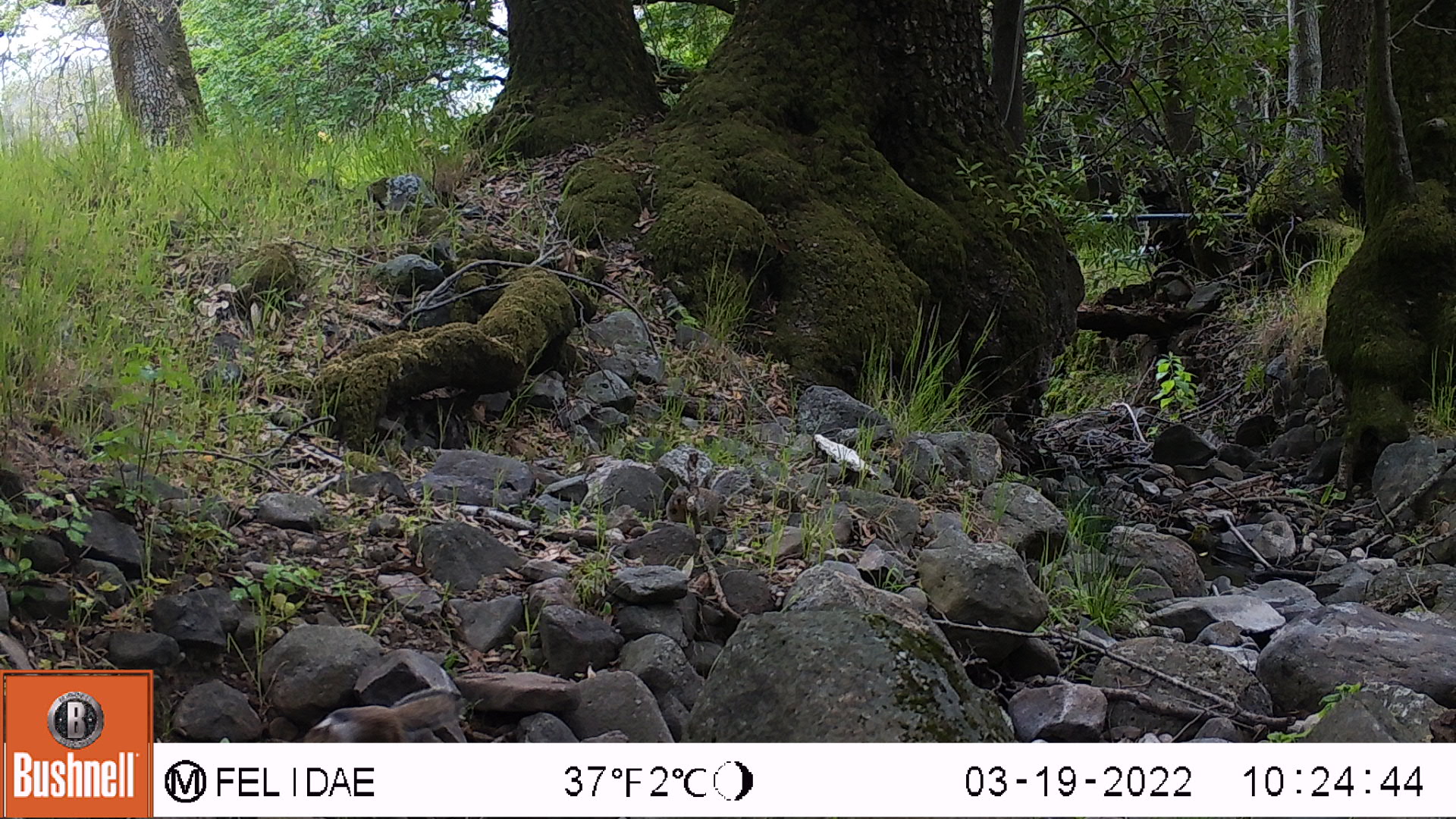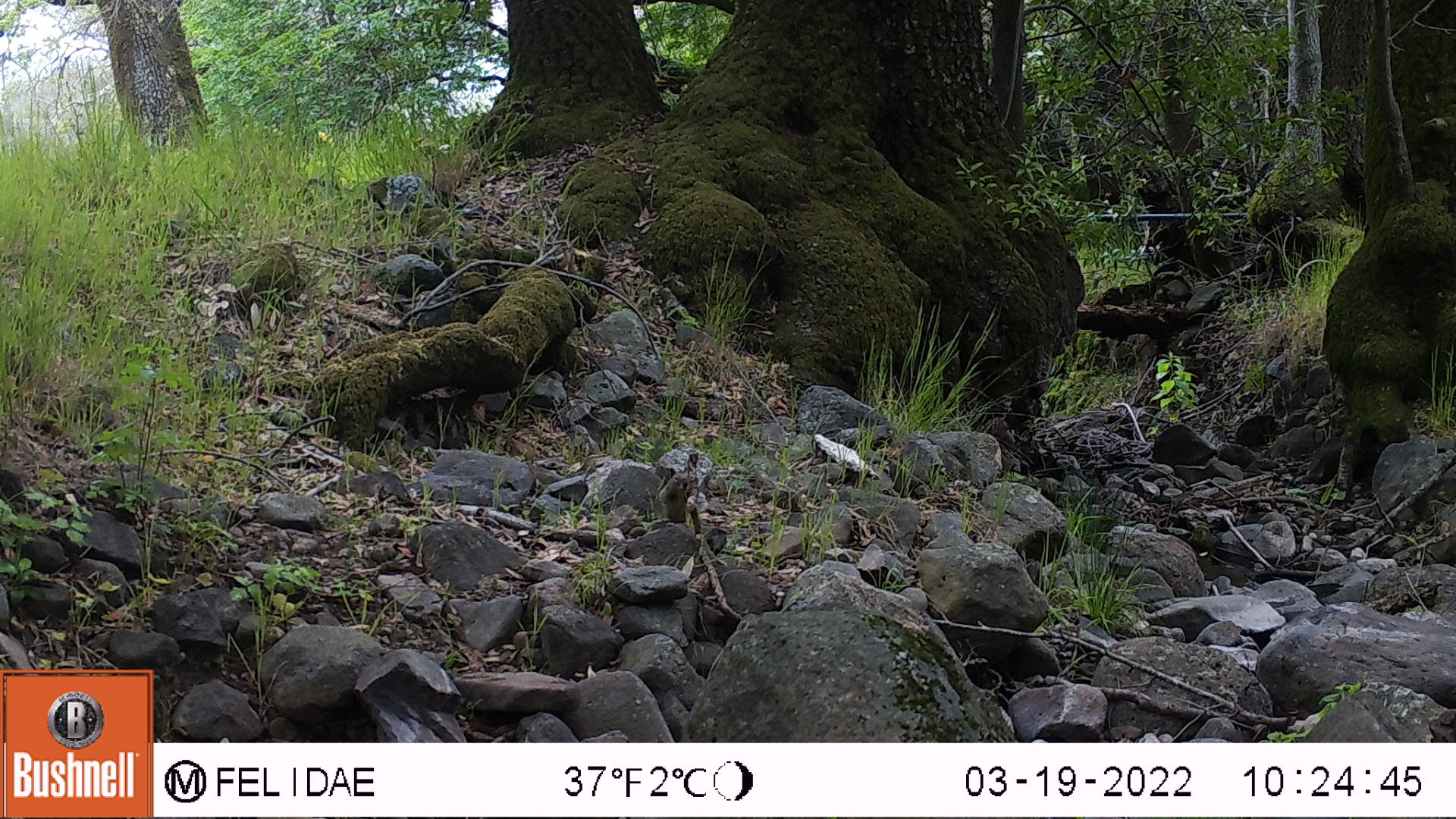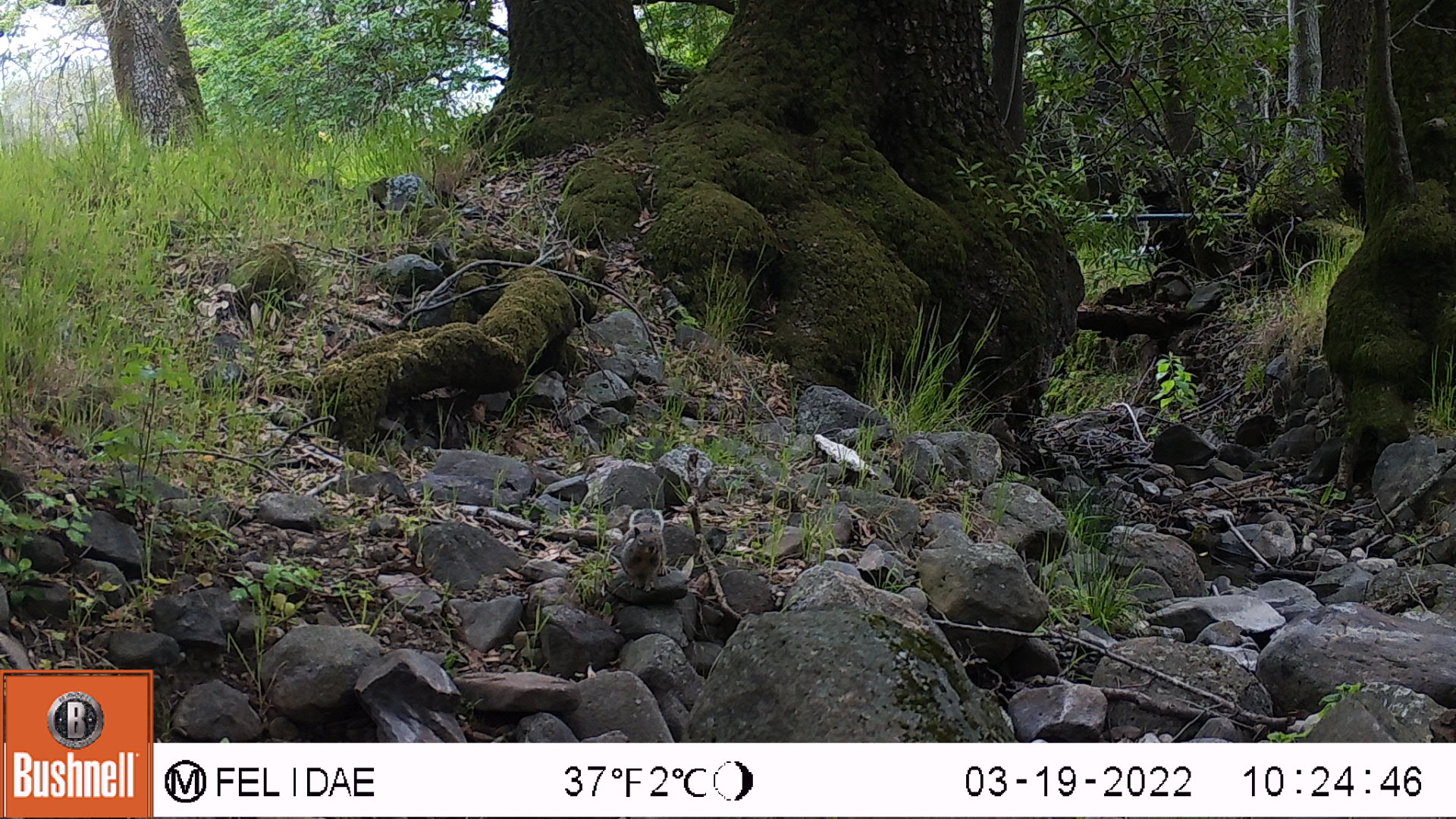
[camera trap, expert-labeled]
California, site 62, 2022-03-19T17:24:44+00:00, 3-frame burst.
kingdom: Animalia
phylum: Chordata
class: Mammalia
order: Rodentia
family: Sciuridae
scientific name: Sciuridae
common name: squirrel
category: unknown squirrel